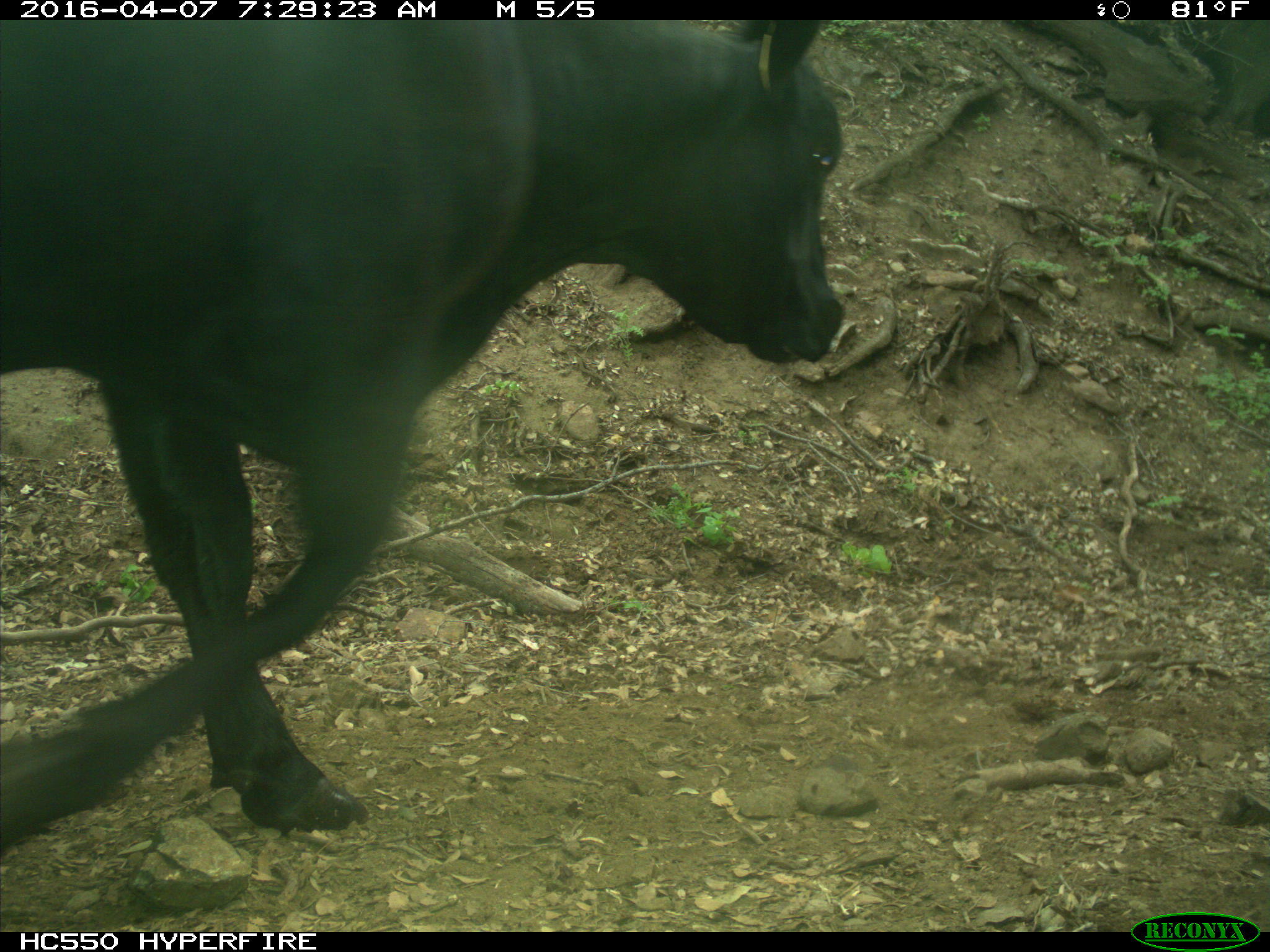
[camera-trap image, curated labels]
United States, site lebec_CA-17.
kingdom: Animalia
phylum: Chordata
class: Mammalia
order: Artiodactyla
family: Bovidae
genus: Bos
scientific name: Bos taurus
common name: domestic cow